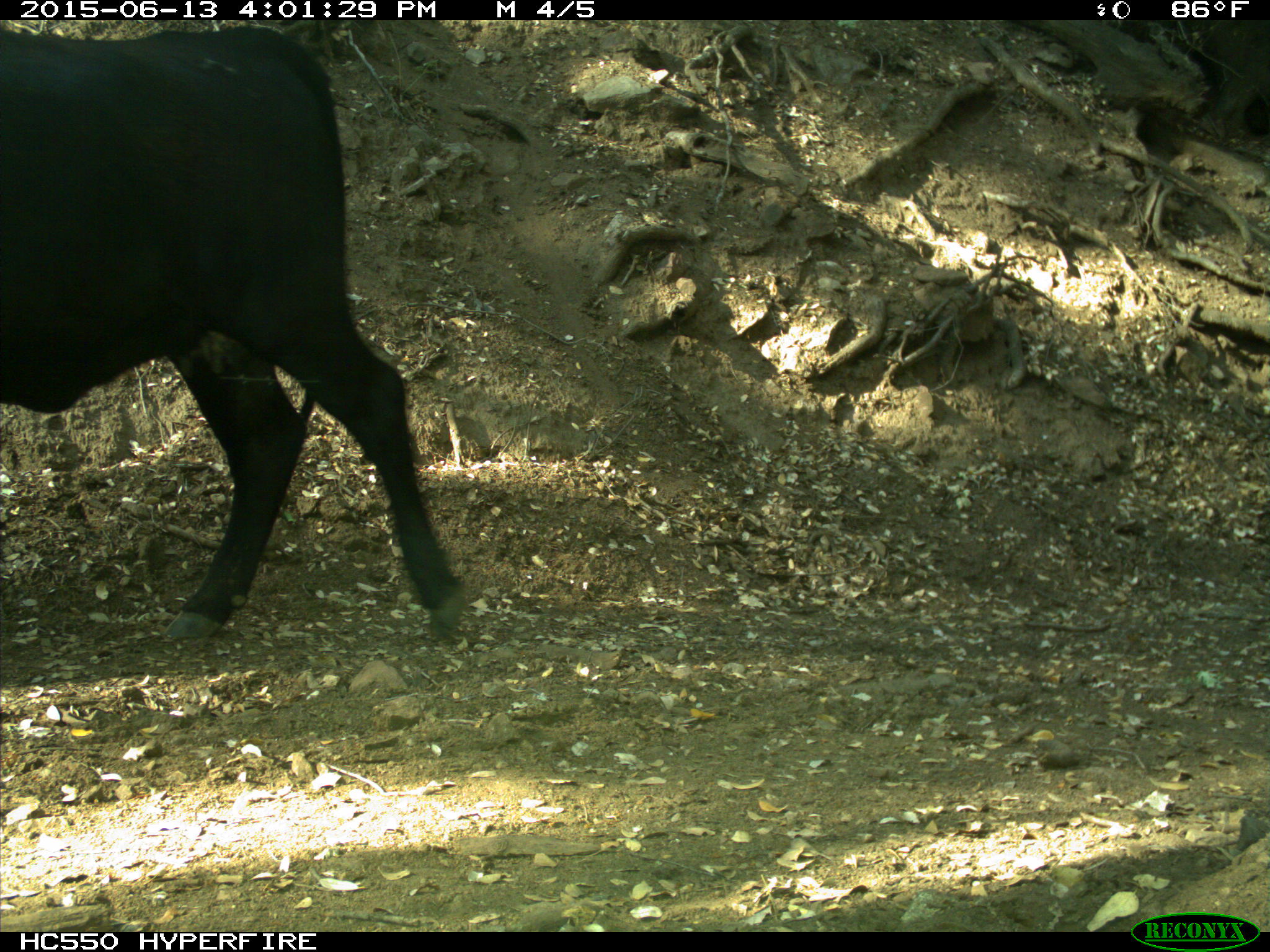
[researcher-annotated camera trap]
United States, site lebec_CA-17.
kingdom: Animalia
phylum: Chordata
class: Mammalia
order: Artiodactyla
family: Bovidae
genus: Bos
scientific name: Bos taurus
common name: domestic cow